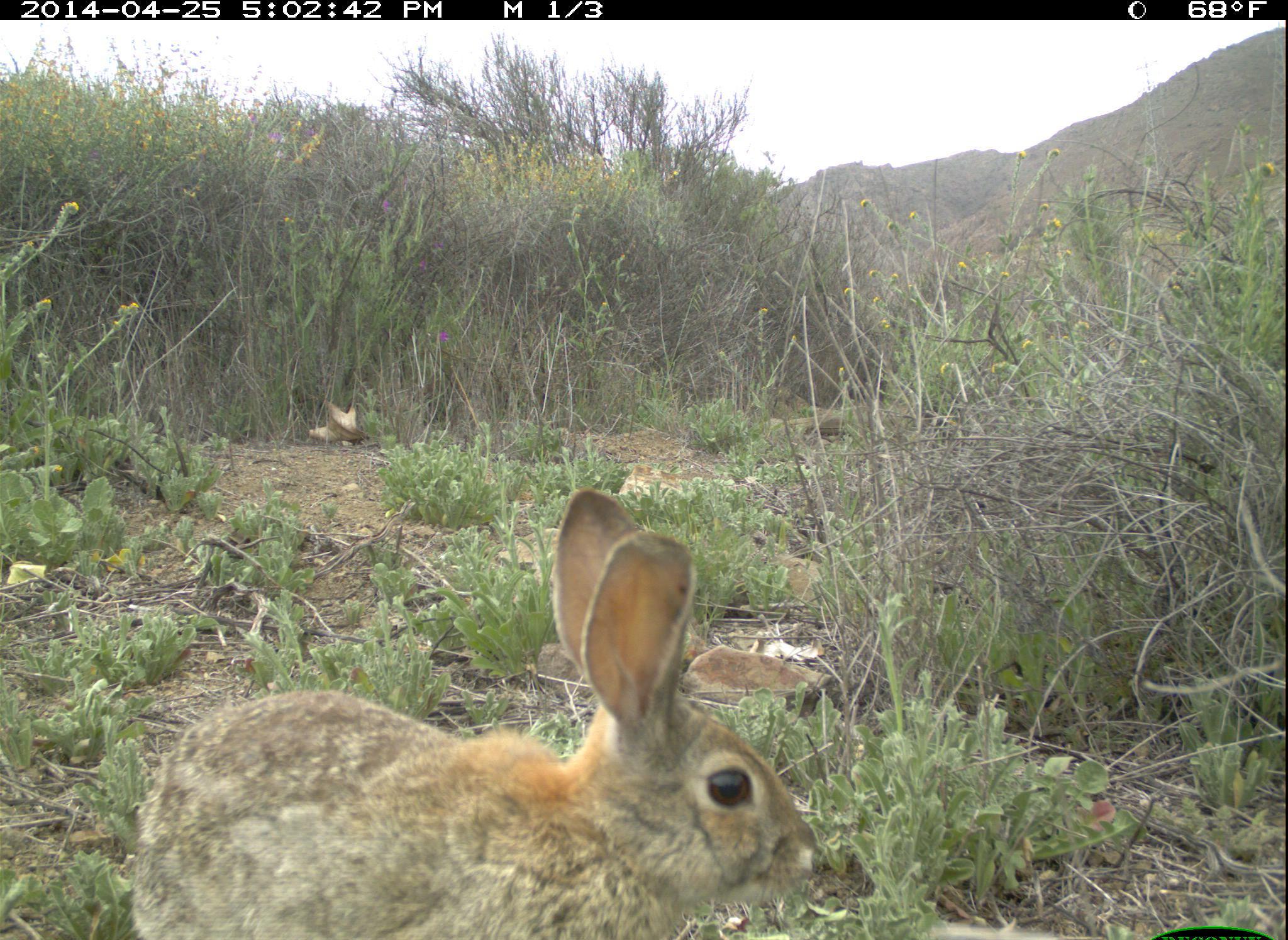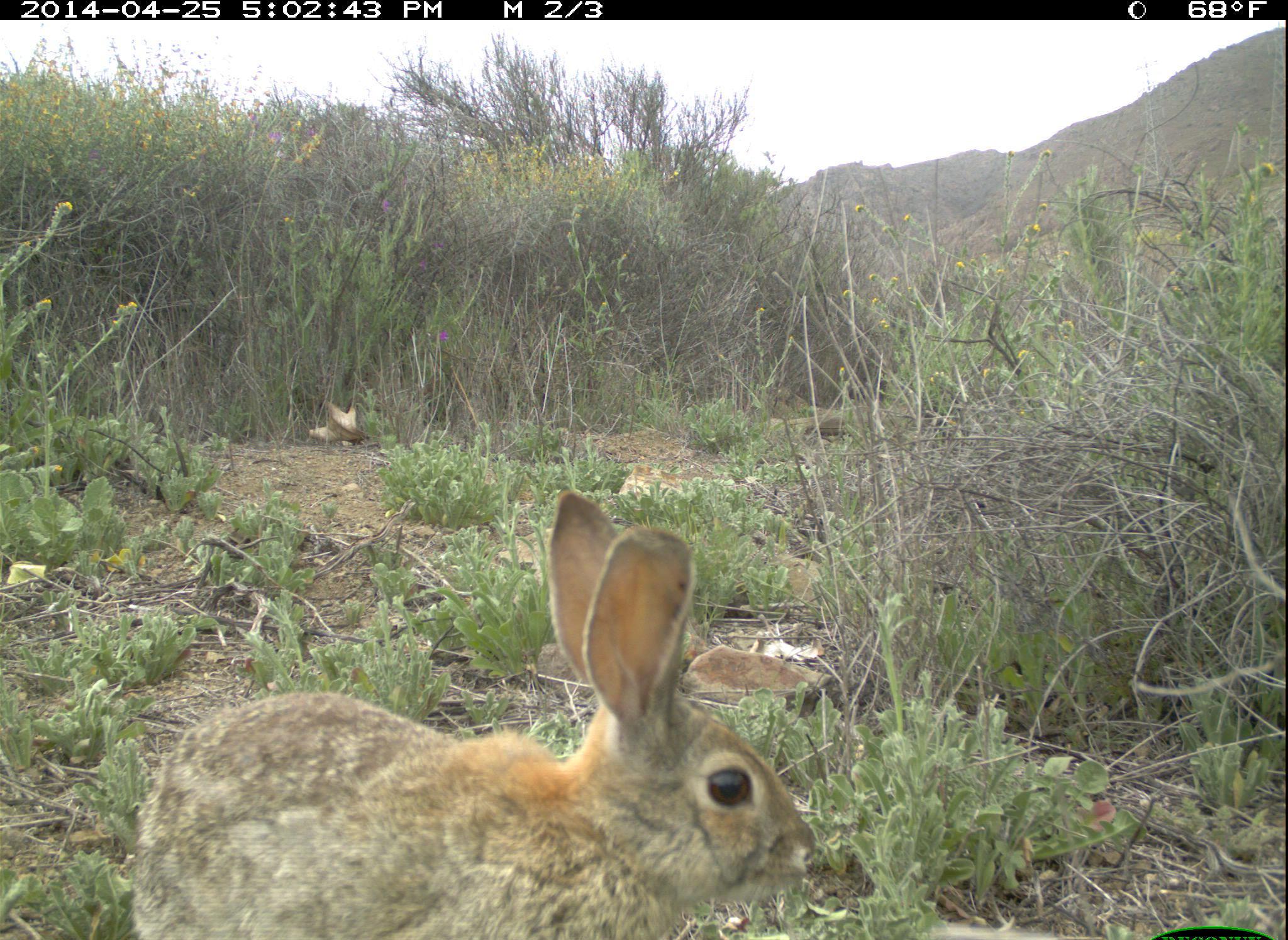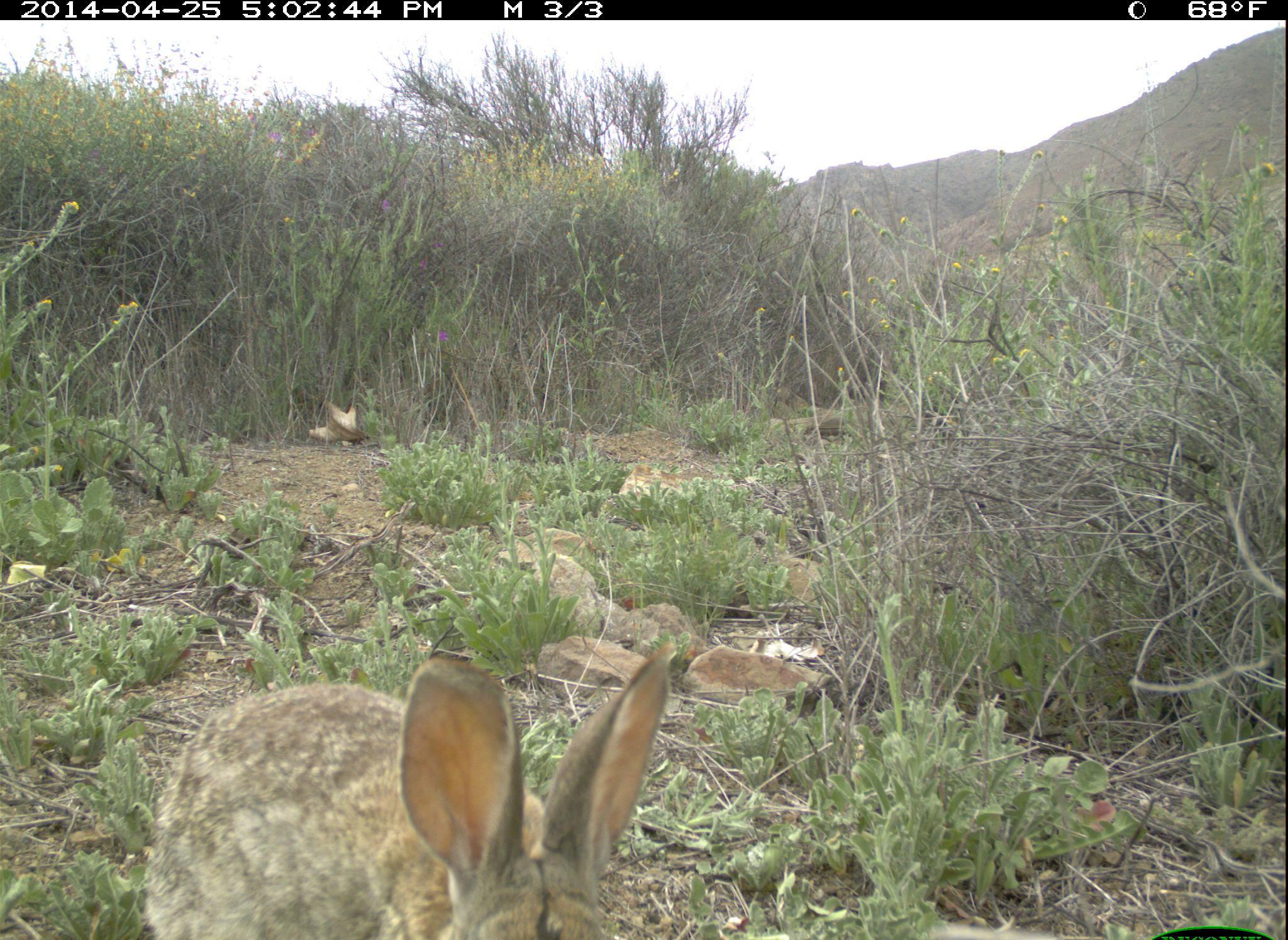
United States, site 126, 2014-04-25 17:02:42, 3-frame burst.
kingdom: Animalia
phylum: Chordata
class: Mammalia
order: Lagomorpha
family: Leporidae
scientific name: Leporidae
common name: rabbits and hares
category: rabbit